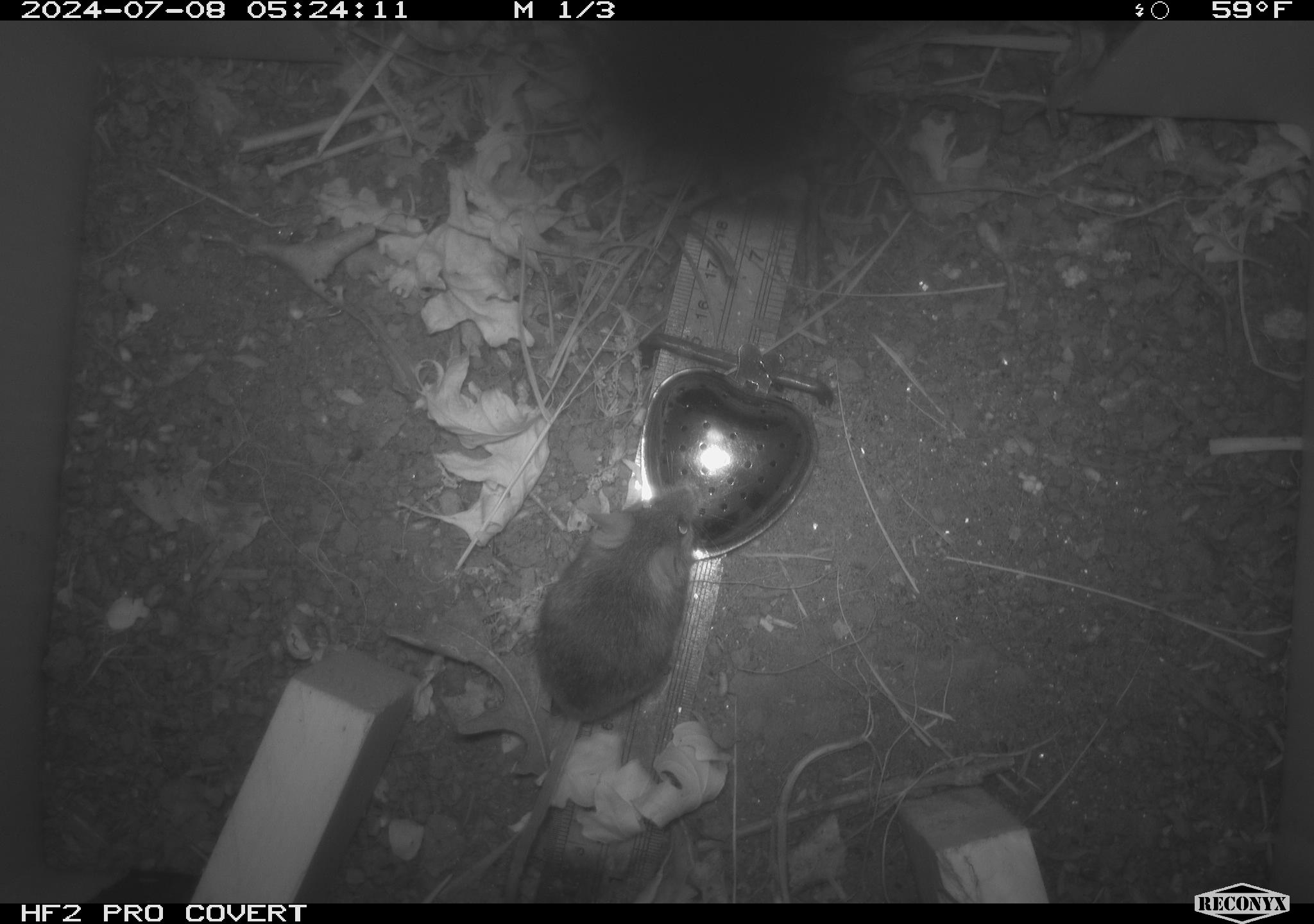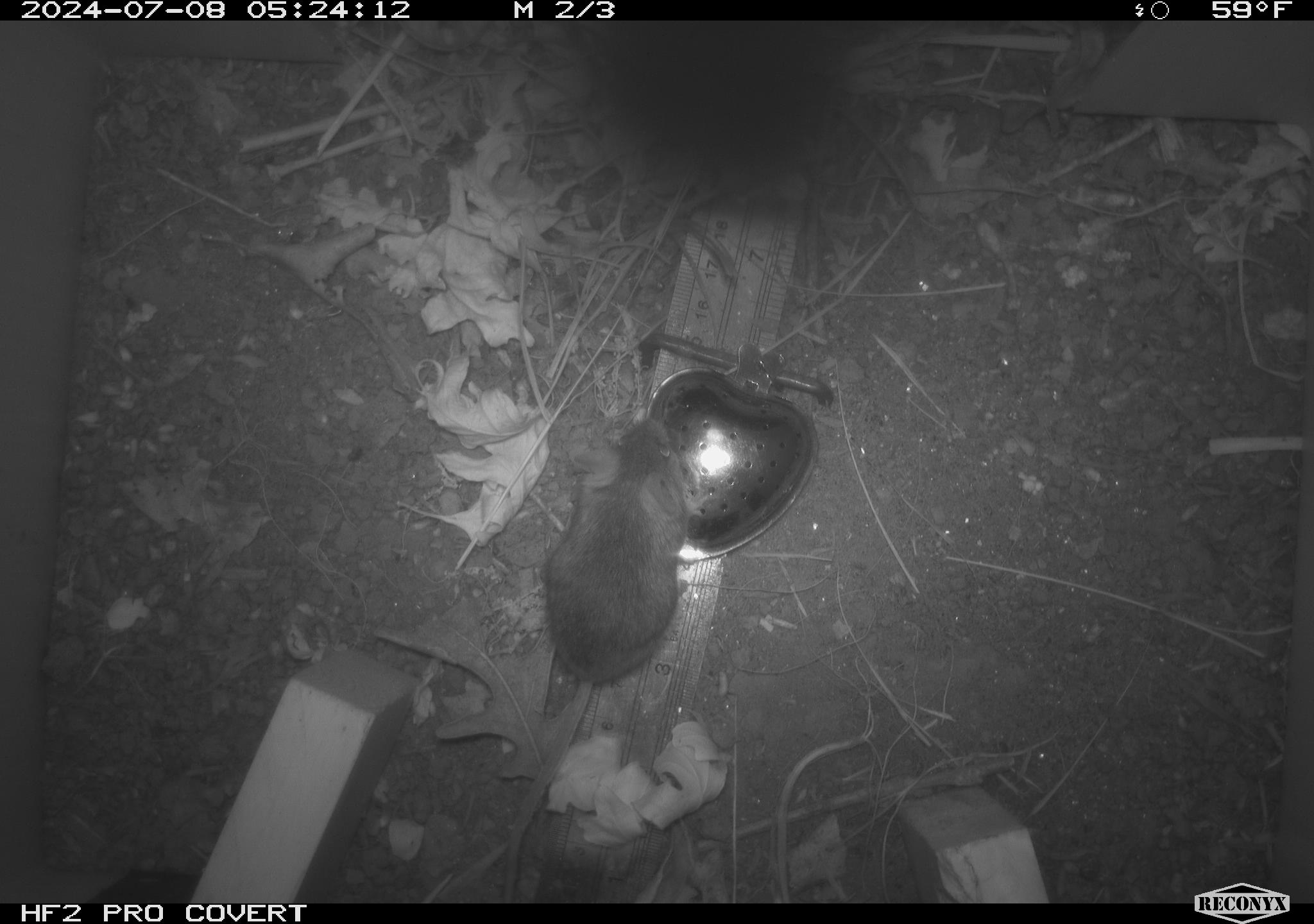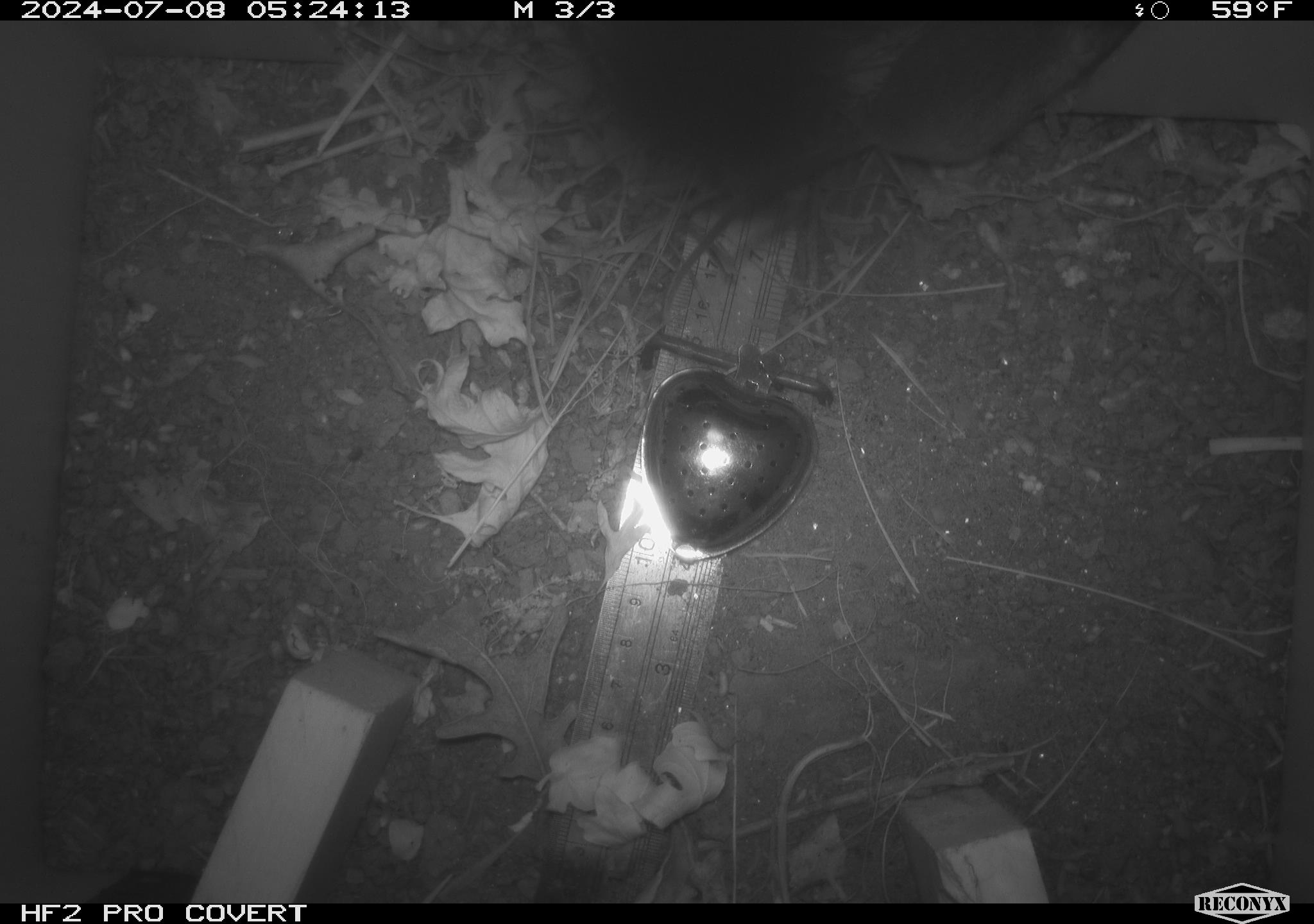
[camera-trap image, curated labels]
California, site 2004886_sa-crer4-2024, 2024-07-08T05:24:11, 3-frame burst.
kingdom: Animalia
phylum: Chordata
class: Mammalia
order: Rodentia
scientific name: Rodentia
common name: mouse species